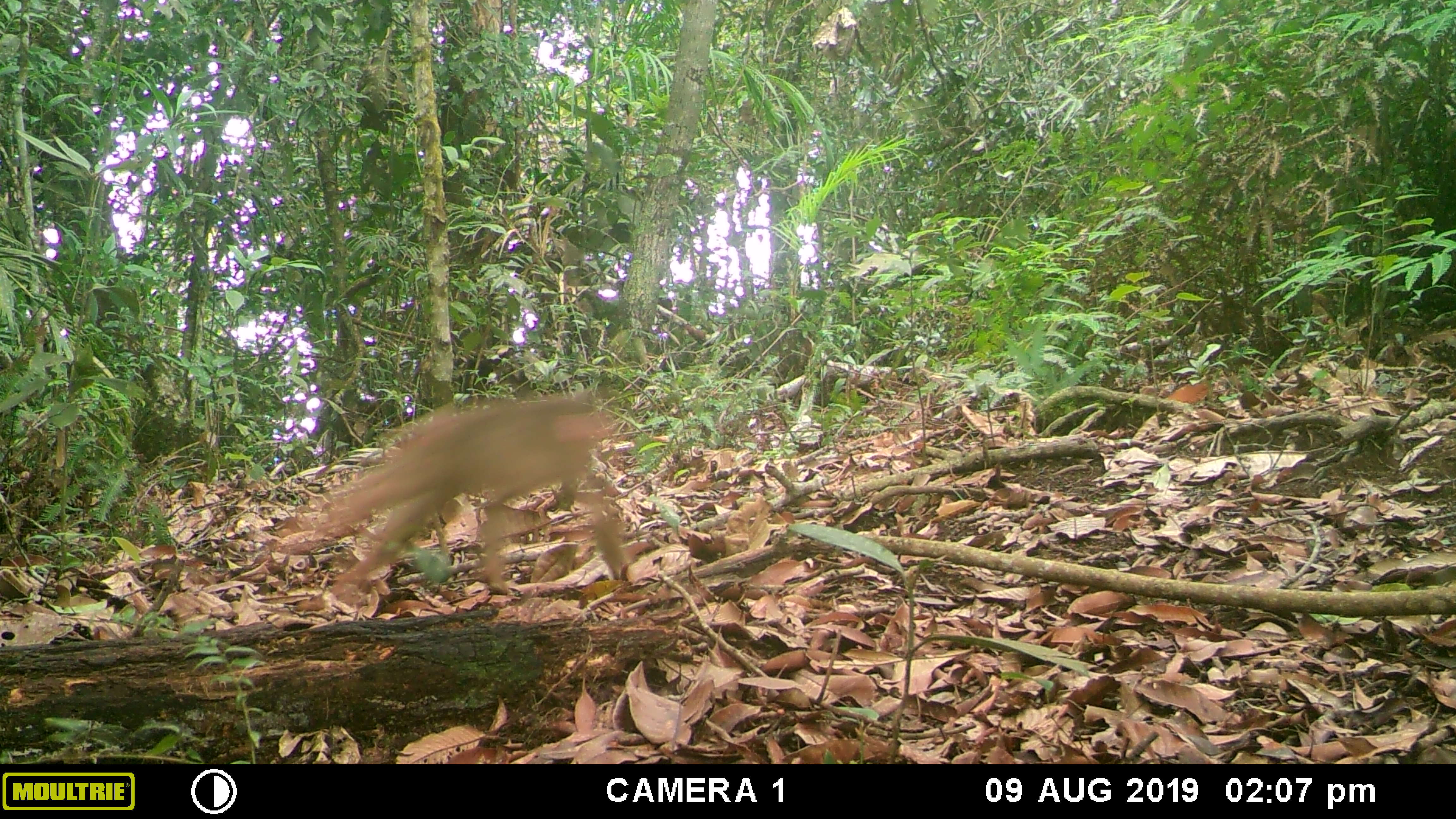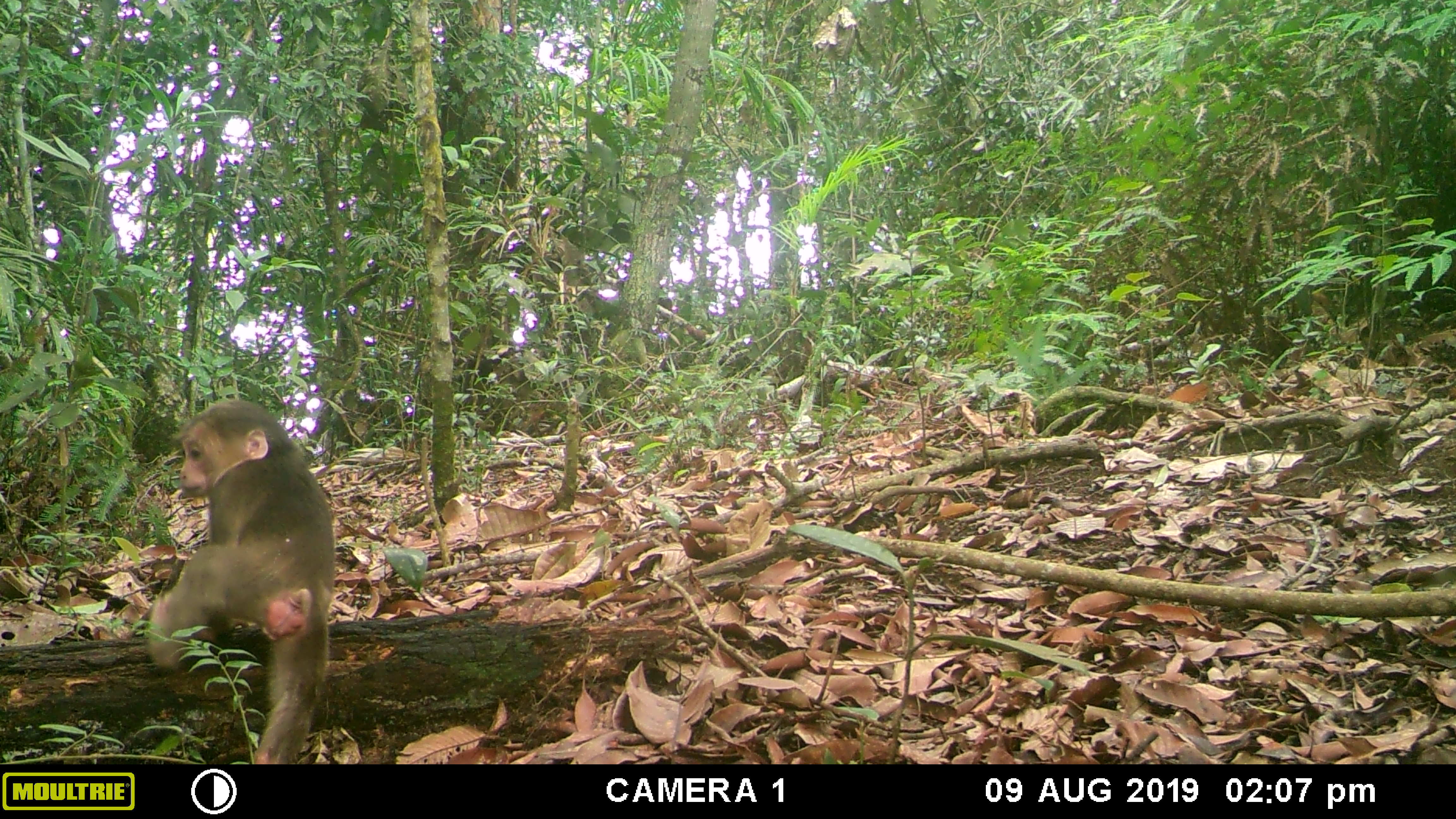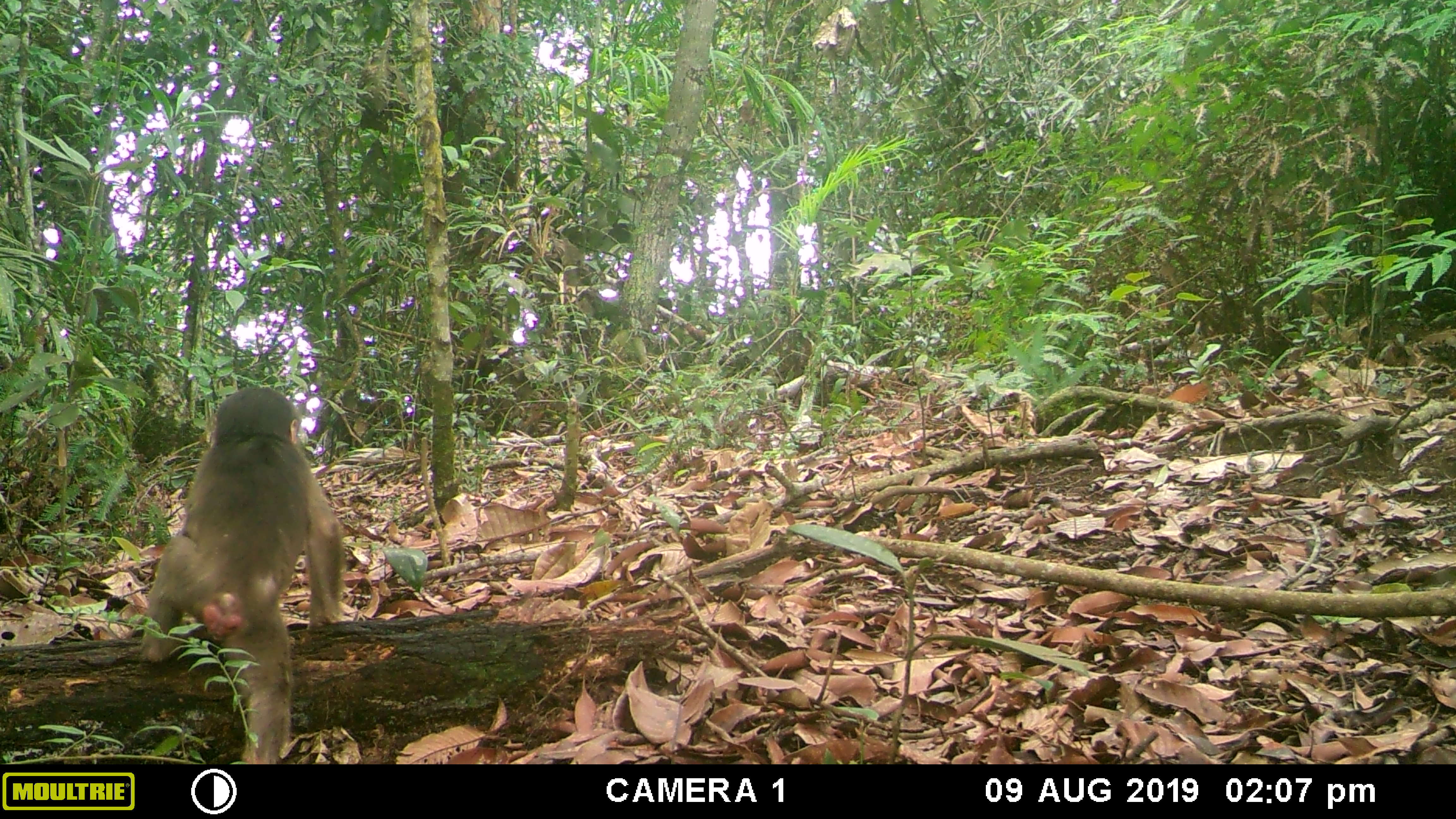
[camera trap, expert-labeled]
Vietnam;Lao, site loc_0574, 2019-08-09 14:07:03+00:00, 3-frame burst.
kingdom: Animalia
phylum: Chordata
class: Mammalia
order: Primates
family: Cercopithecidae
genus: Macaca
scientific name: Macaca arctoides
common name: stump-tailed macaque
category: stump tailed macaque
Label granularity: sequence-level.